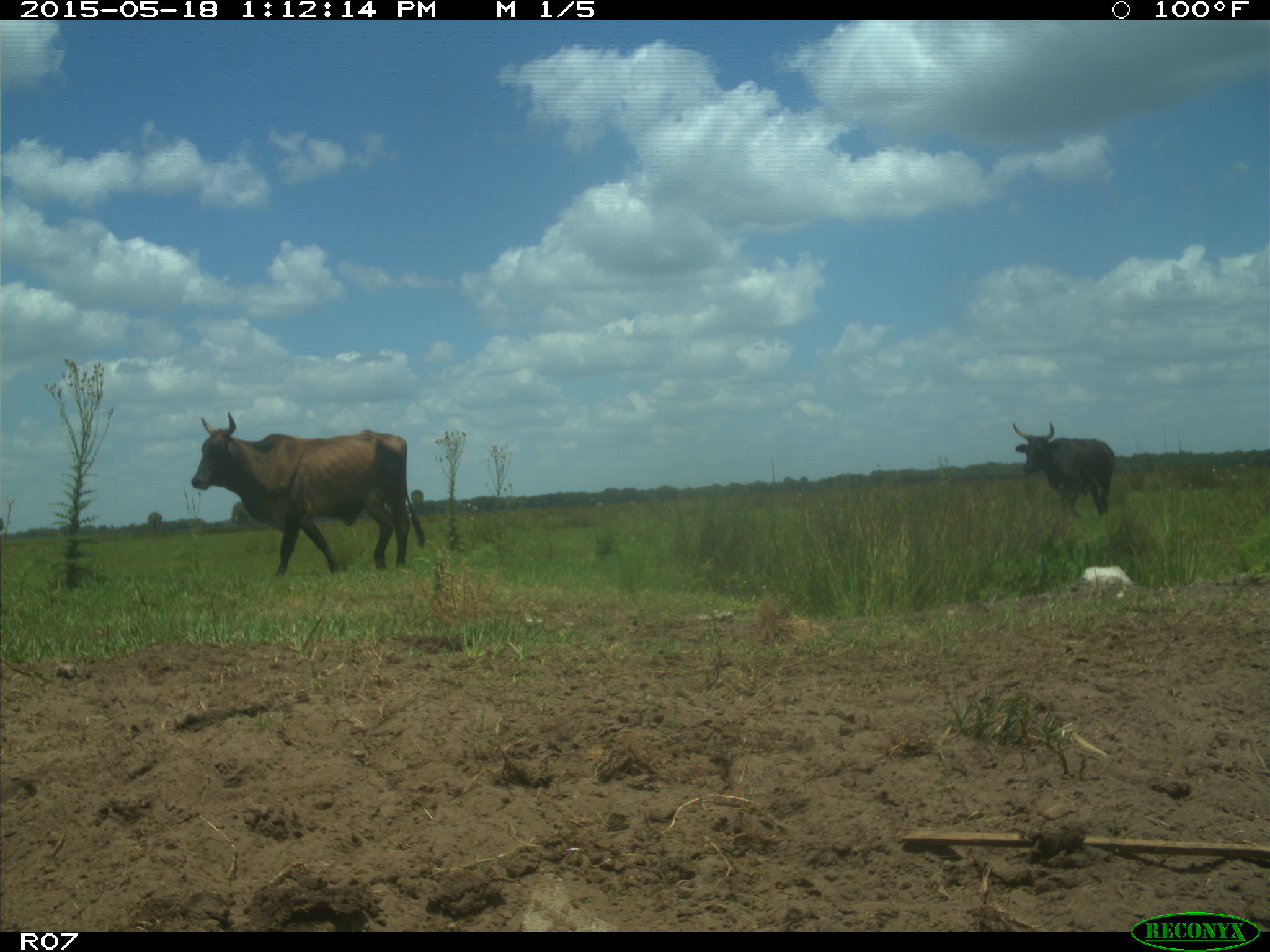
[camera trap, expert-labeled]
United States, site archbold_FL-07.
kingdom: Animalia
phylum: Chordata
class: Mammalia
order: Artiodactyla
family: Bovidae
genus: Bos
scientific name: Bos taurus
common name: domestic cow